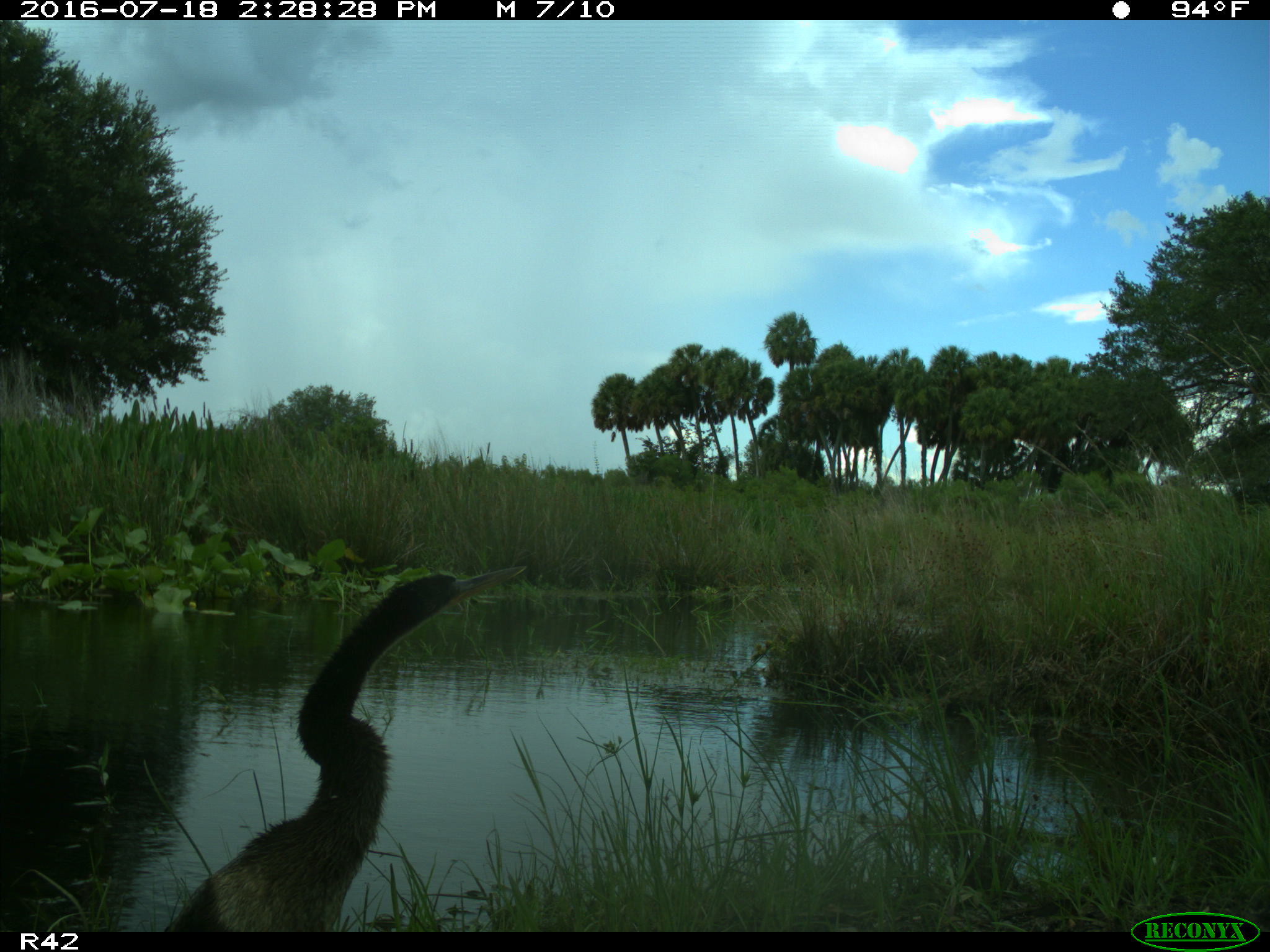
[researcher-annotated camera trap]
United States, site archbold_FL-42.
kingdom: Animalia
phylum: Chordata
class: Aves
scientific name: Aves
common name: birds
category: unidentified bird